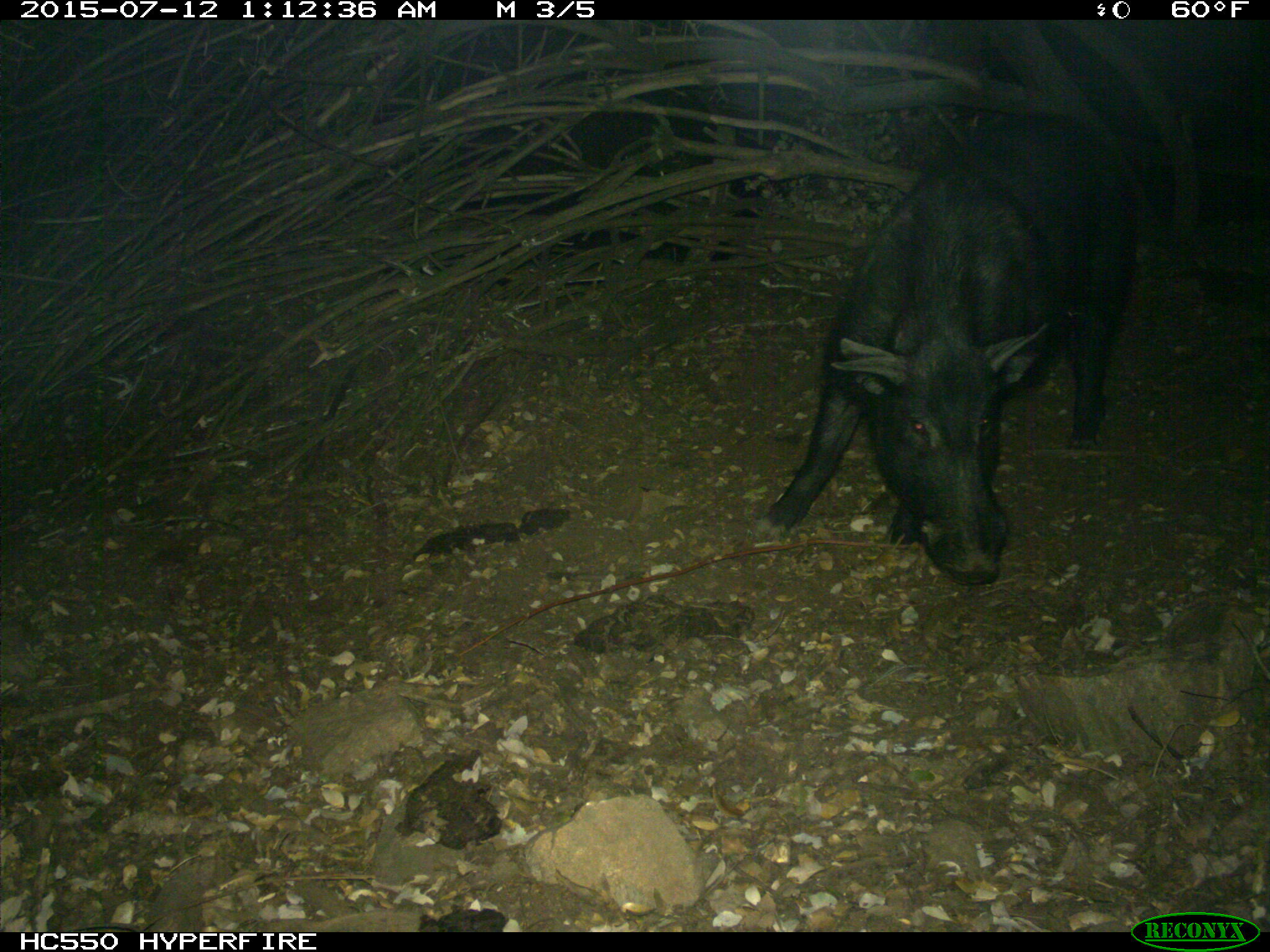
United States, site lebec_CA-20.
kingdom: Animalia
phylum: Chordata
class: Mammalia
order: Artiodactyla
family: Suidae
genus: Sus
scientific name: Sus scrofa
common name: wild boar